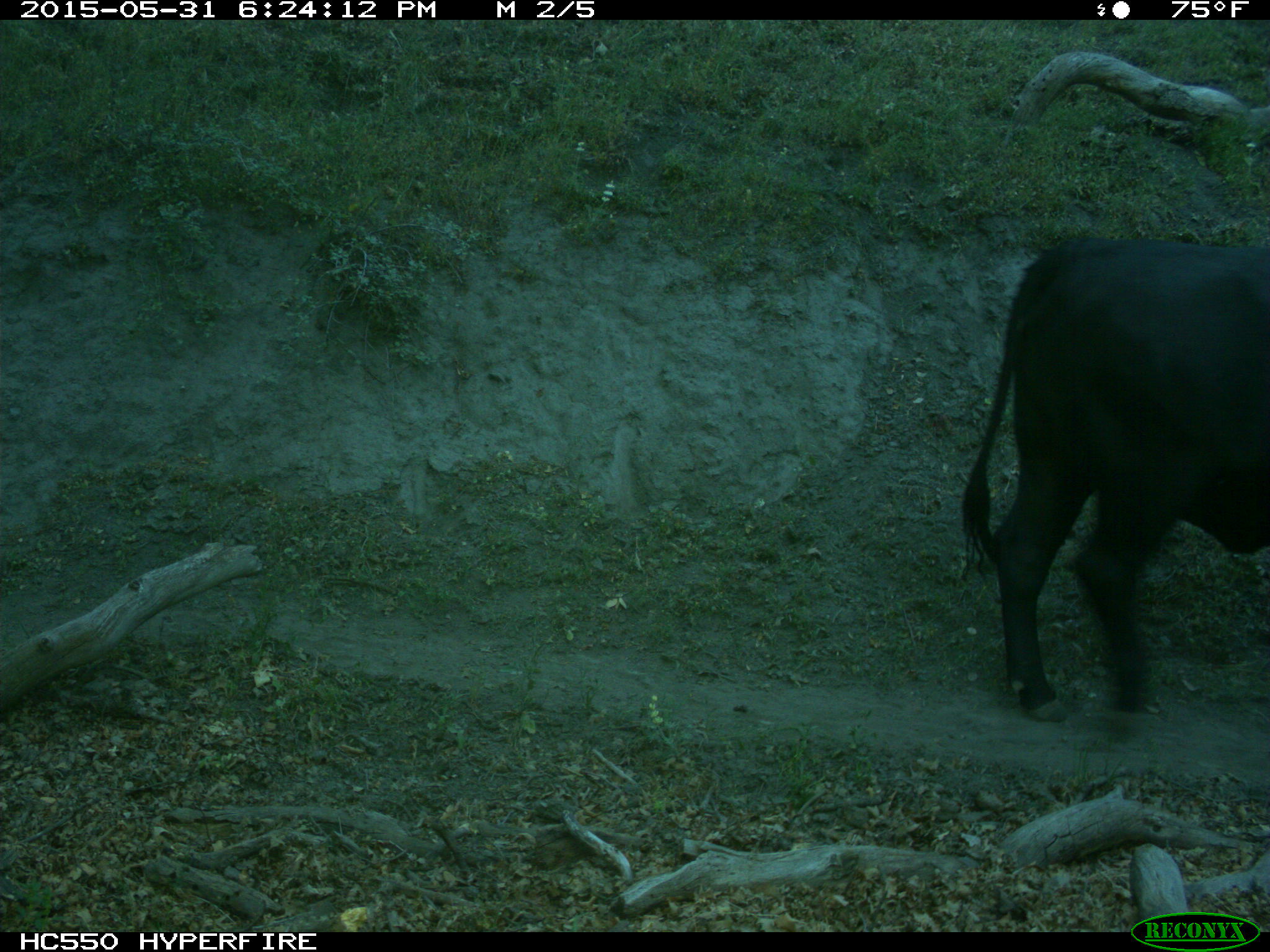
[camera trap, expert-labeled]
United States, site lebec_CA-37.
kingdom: Animalia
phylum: Chordata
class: Mammalia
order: Artiodactyla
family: Bovidae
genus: Bos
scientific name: Bos taurus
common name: domestic cow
Bos taurus (domestic cow).